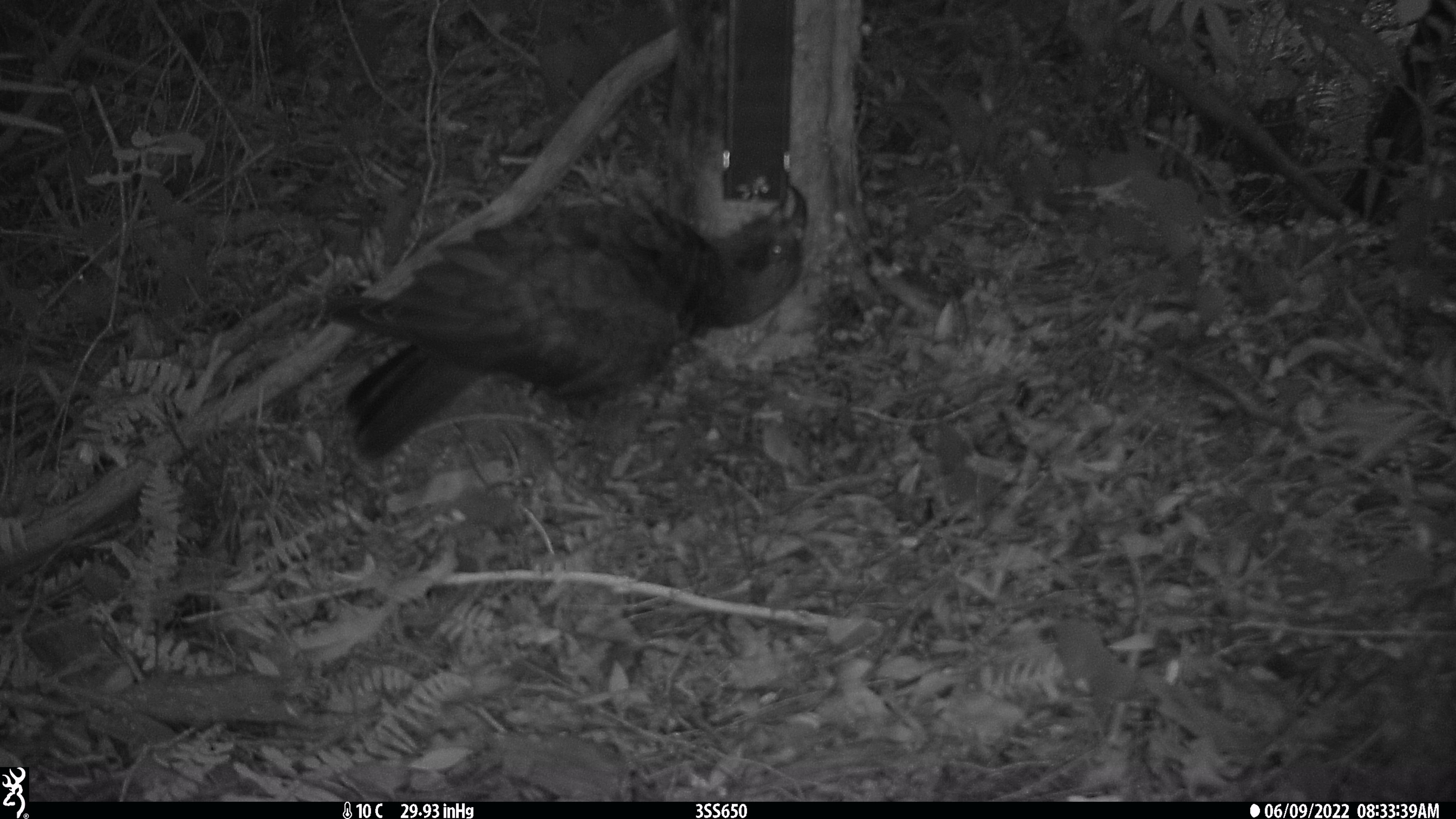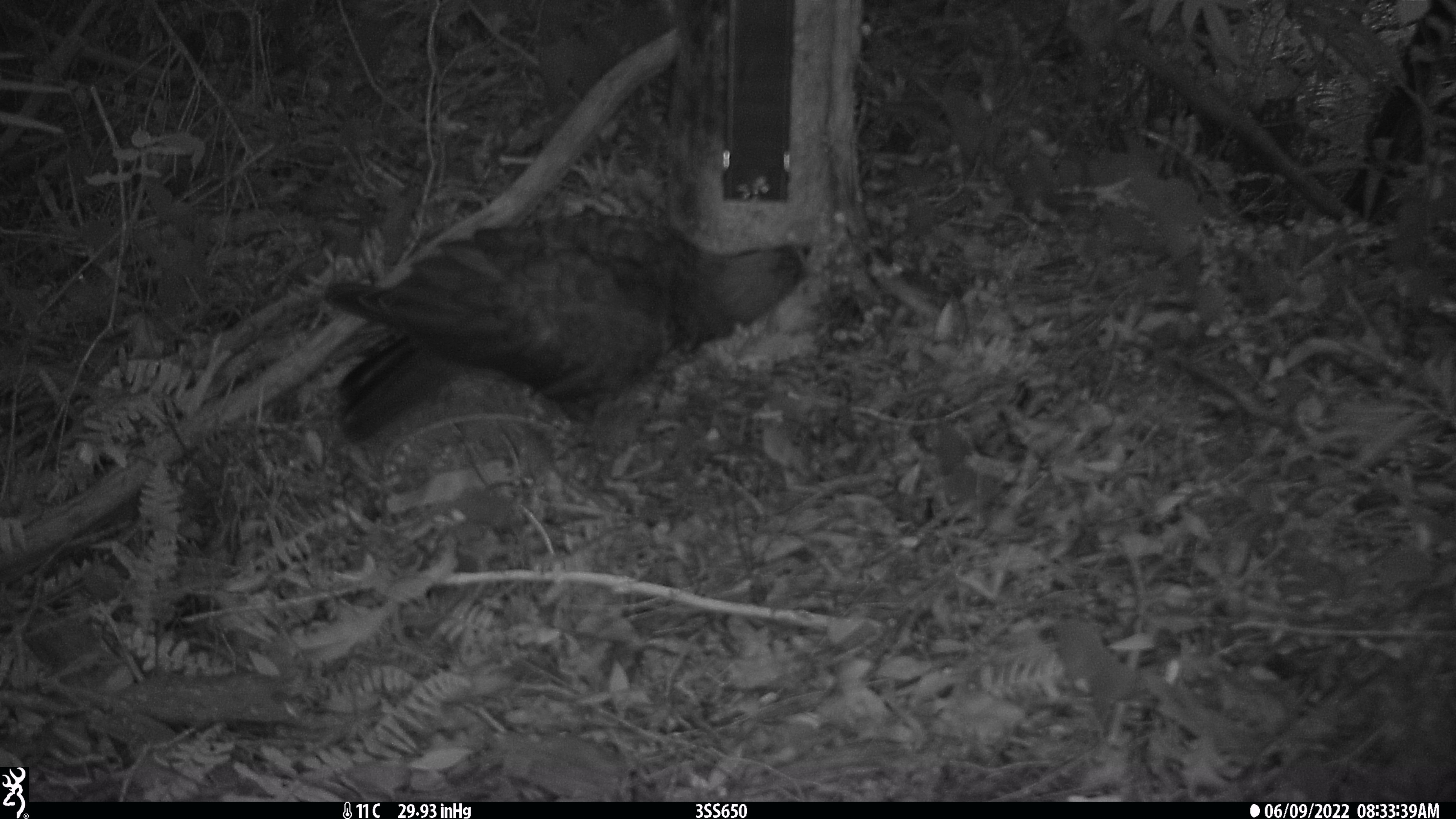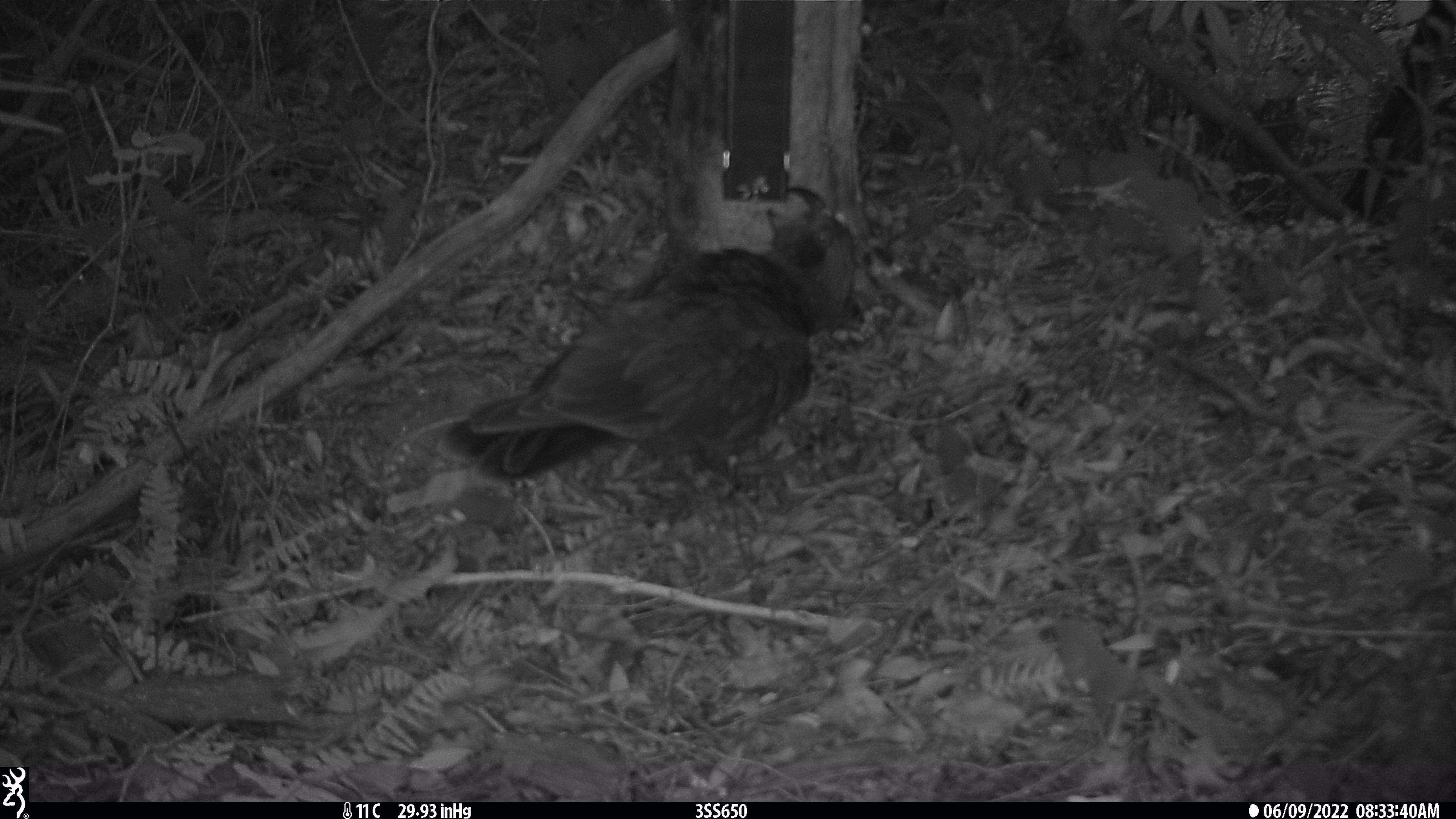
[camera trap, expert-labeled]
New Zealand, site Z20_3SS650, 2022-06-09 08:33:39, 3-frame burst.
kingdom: Animalia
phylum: Chordata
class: Aves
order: Psittaciformes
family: Strigopidae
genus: Nestor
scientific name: Nestor notabilis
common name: kea